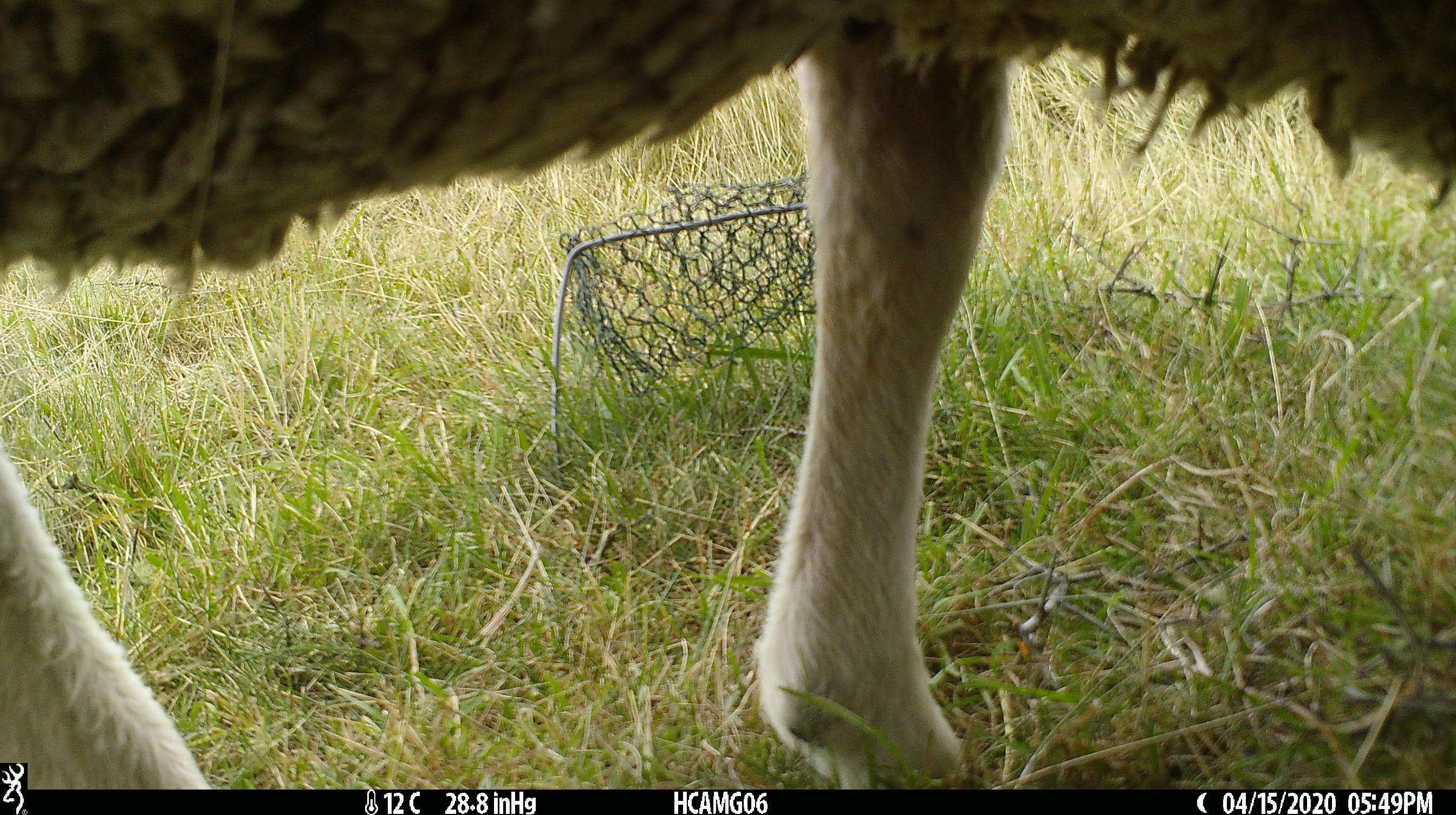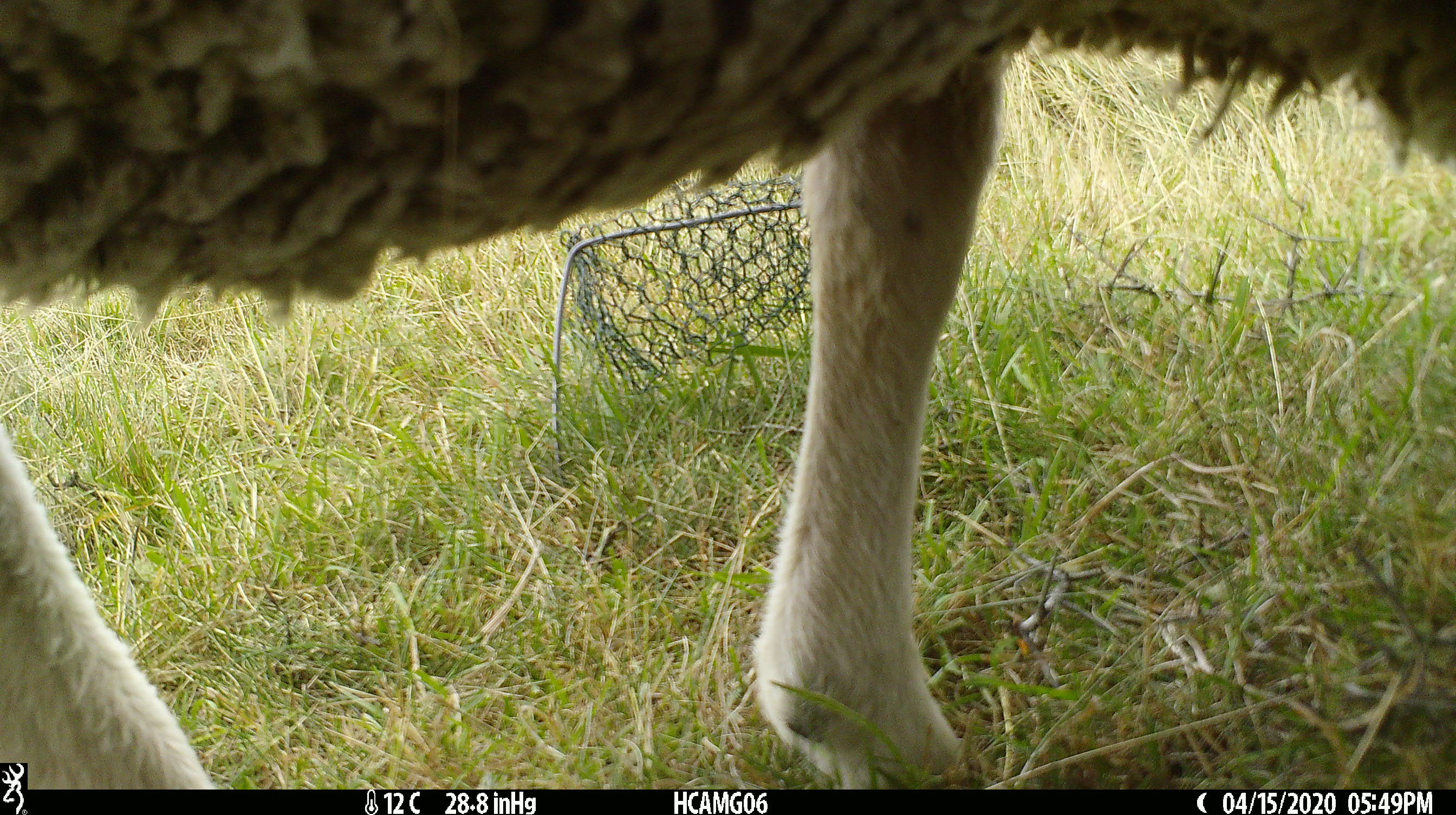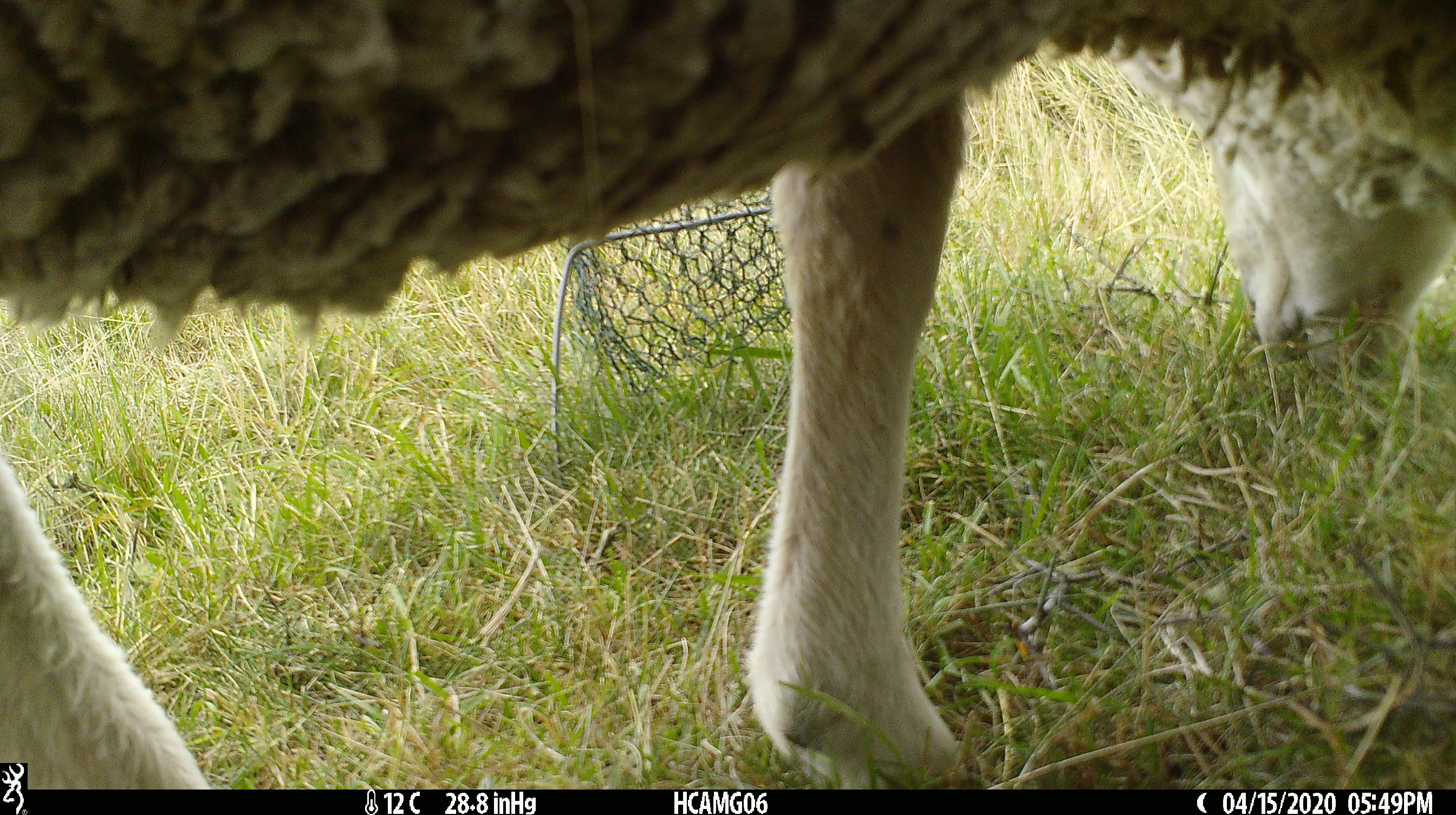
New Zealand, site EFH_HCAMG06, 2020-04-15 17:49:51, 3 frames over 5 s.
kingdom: Animalia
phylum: Chordata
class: Mammalia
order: Artiodactyla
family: Bovidae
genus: Ovis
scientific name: Ovis aries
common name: domestic sheep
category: sheep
Sheep (domestic sheep) (Ovis aries).